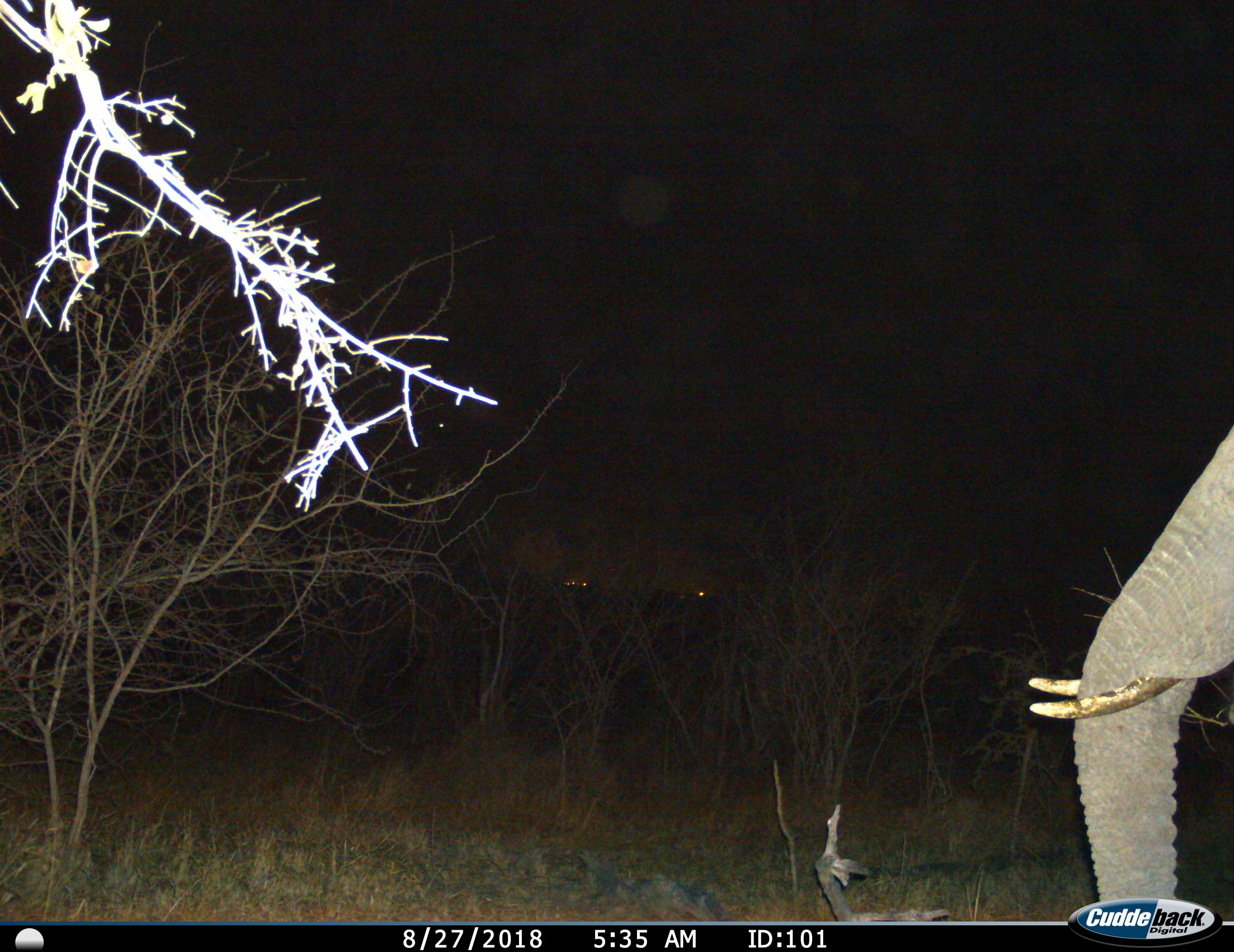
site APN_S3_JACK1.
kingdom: Animalia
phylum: Chordata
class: Mammalia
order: Proboscidea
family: Elephantidae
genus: Loxodonta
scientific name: Loxodonta africana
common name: african bush elephant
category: elephant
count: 1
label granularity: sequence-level